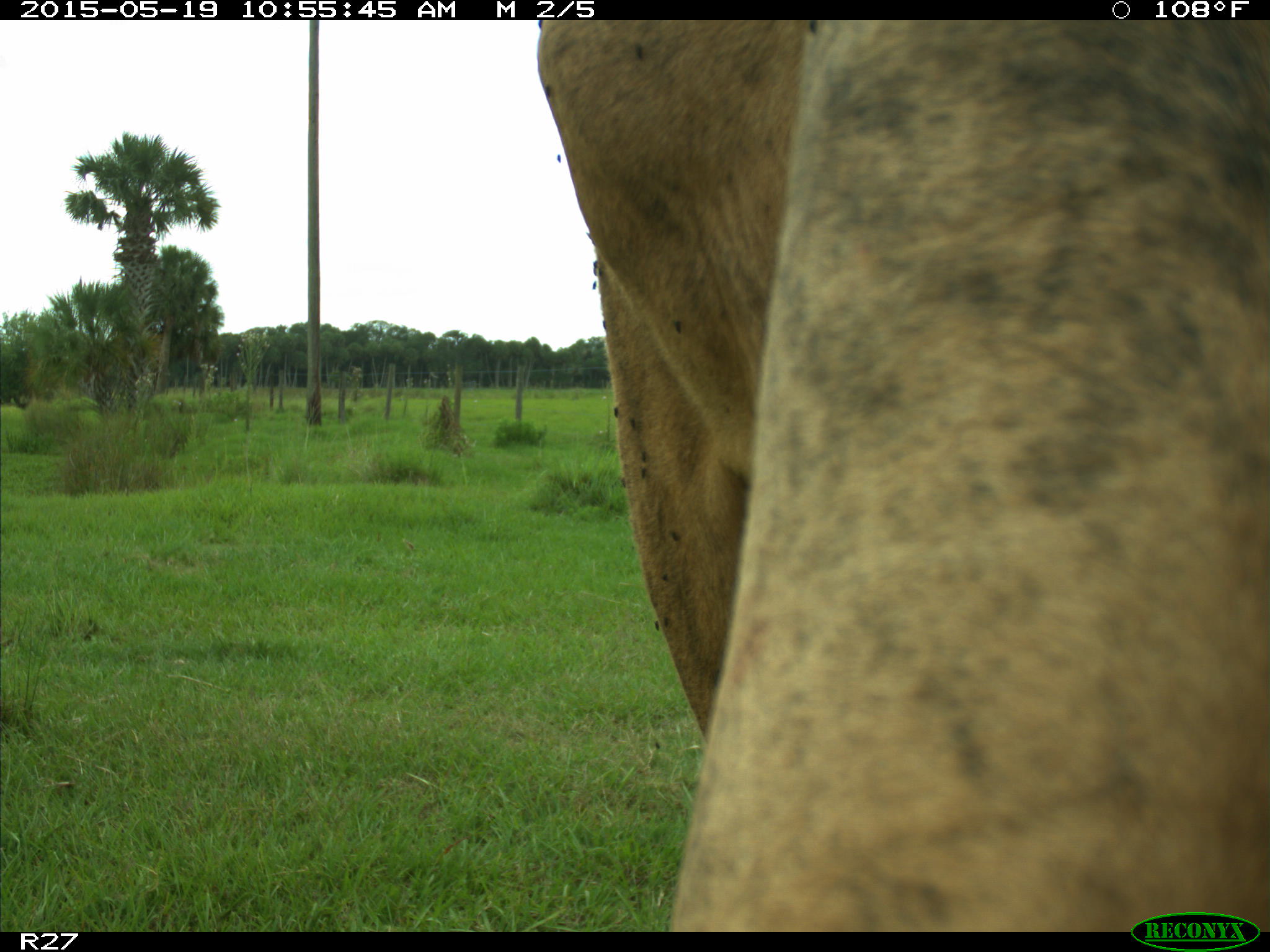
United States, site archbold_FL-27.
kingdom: Animalia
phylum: Chordata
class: Mammalia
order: Artiodactyla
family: Bovidae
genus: Bos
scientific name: Bos taurus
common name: domestic cow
Bos taurus (domestic cow).